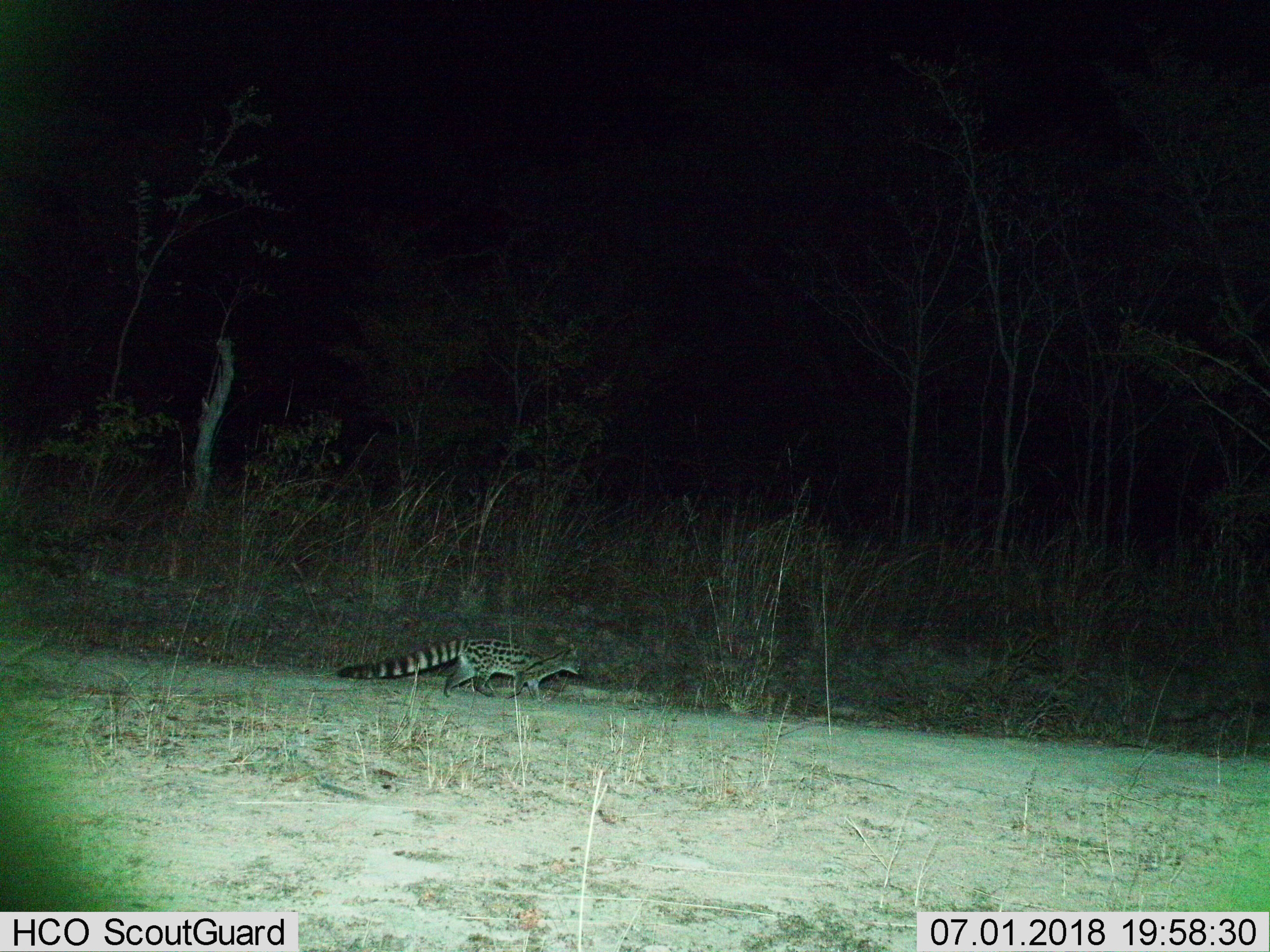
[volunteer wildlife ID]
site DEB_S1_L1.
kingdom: Animalia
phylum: Chordata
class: Mammalia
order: Carnivora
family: Viverridae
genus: Genetta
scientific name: Genetta genetta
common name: small-spotted genet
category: genetcommonsmallspotted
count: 1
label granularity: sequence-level